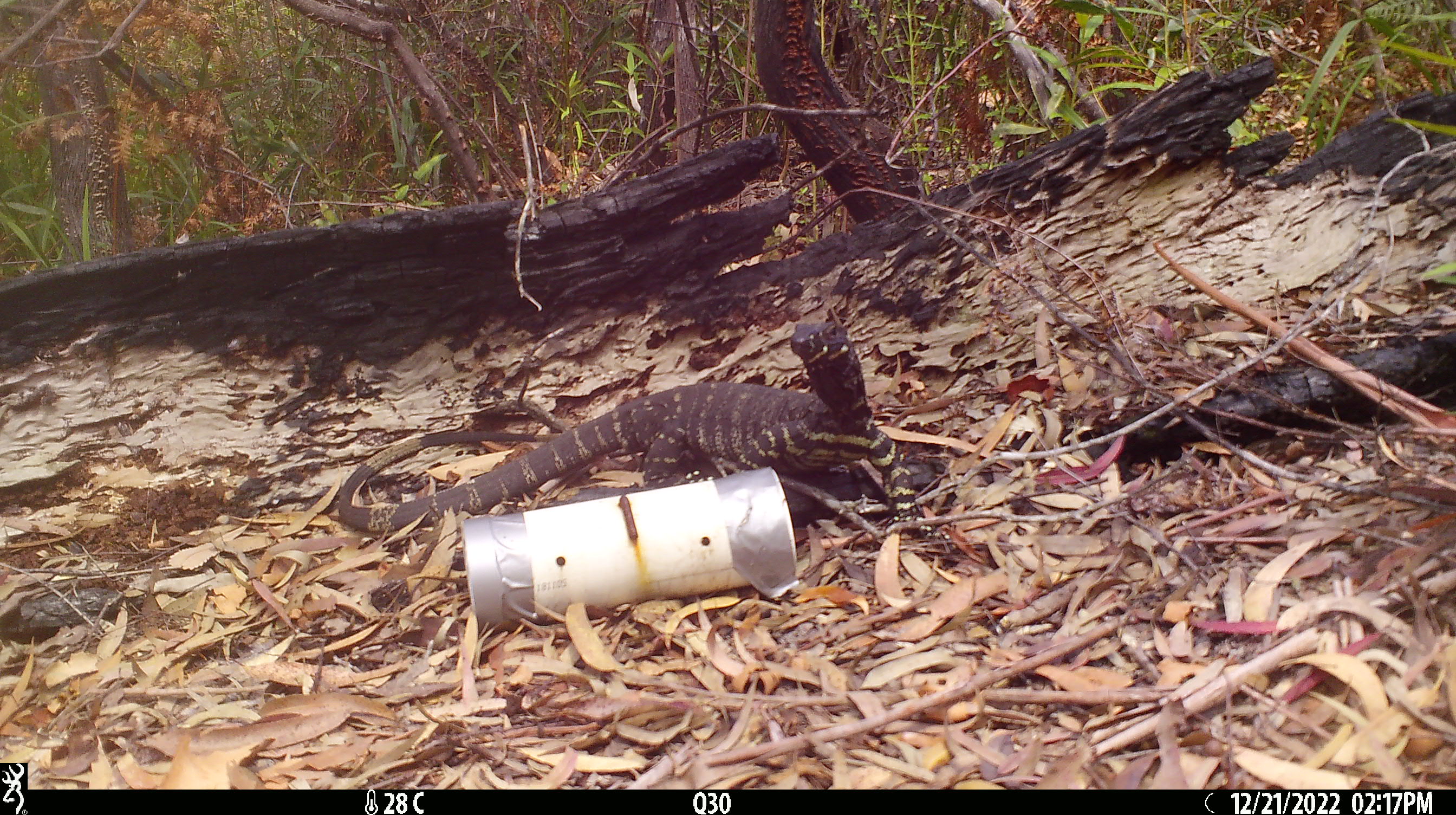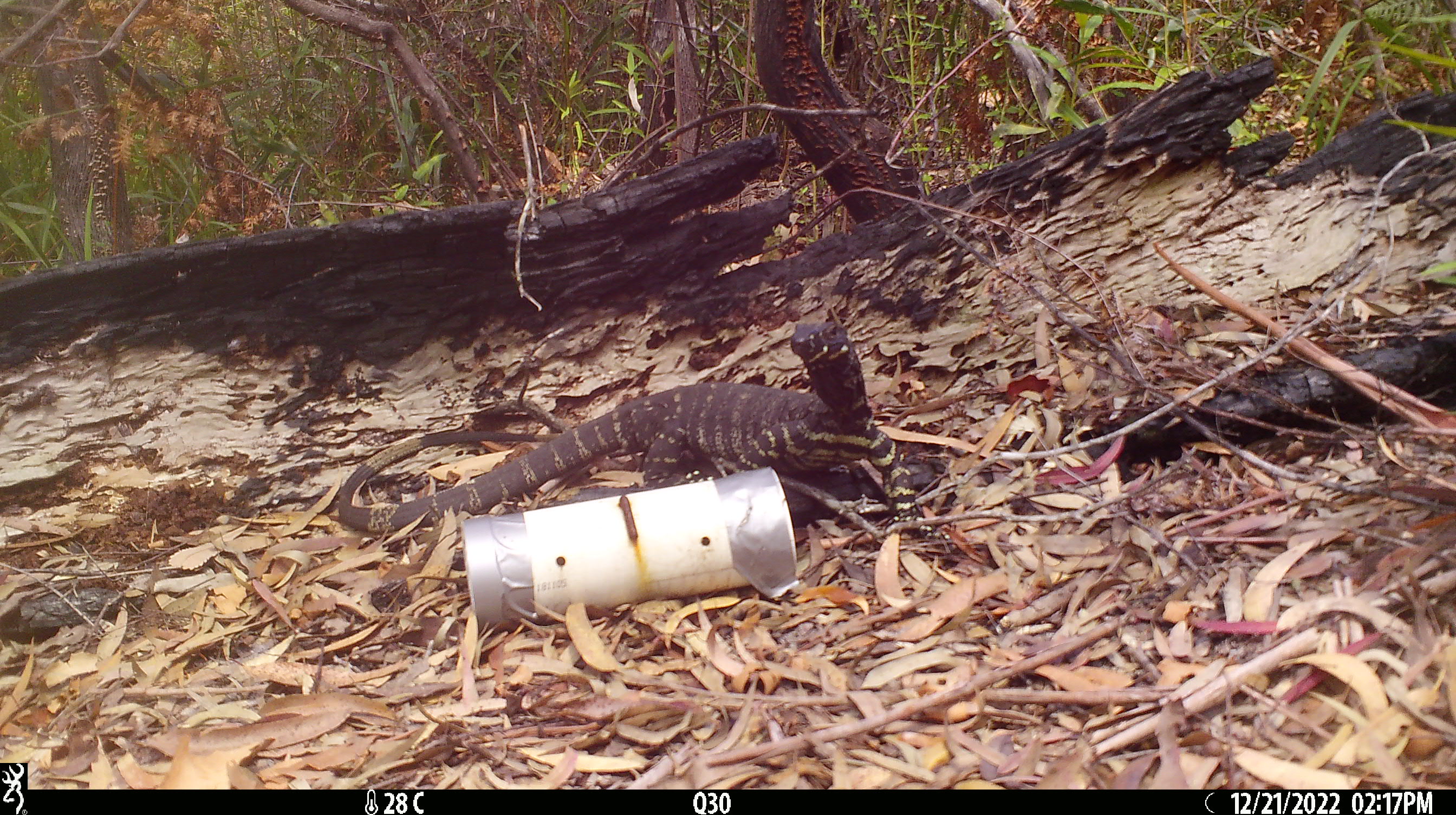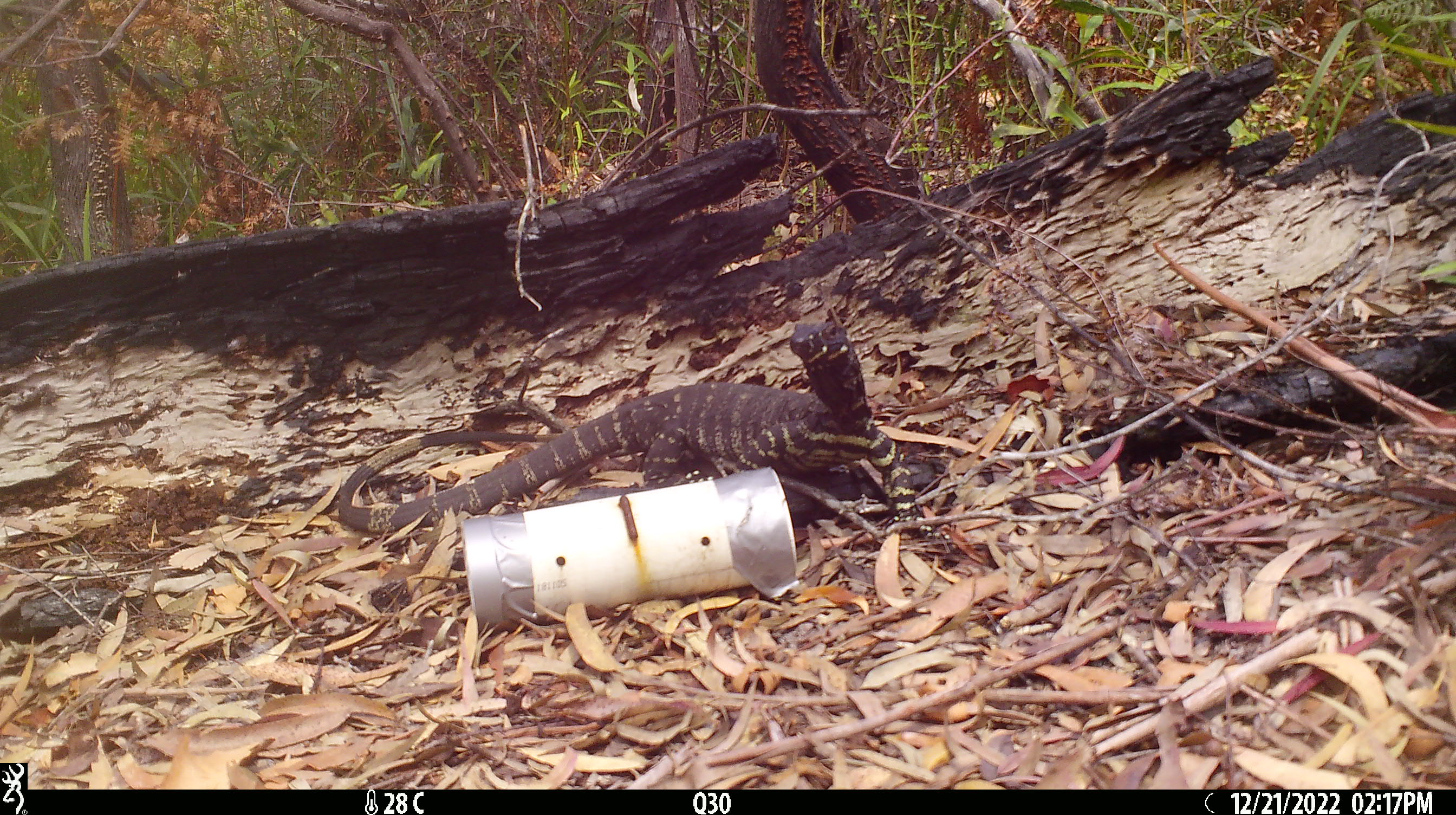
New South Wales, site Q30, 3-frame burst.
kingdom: Animalia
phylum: Chordata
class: Reptilia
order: Squamata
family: Varanidae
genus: Varanus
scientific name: Varanus varius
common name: lace monitor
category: goanna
Goanna (lace monitor) (Varanus varius).